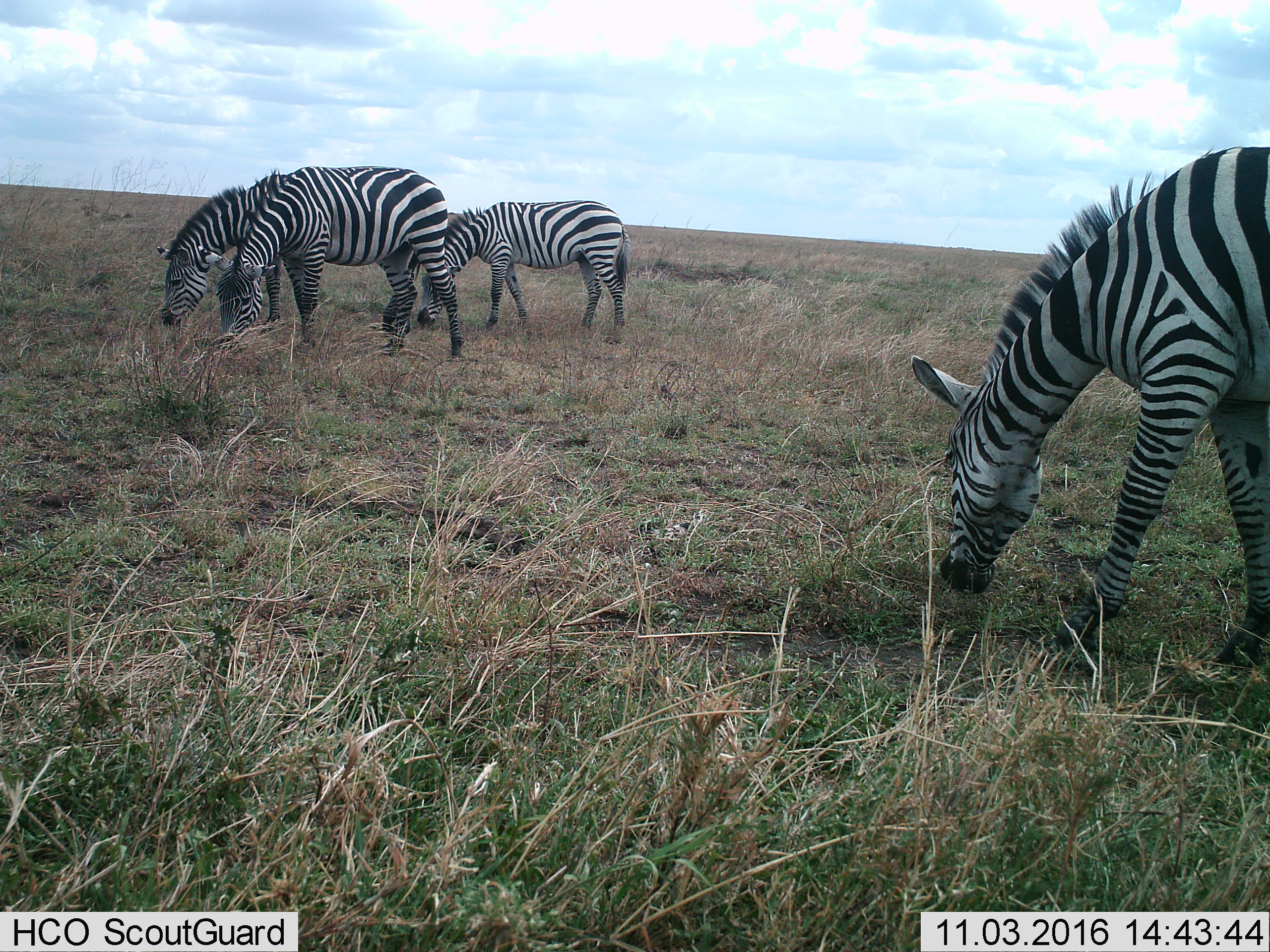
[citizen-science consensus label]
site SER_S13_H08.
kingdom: Animalia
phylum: Chordata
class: Mammalia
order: Perissodactyla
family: Equidae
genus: Equus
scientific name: Equus quagga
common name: plains zebra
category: zebraplains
Zebraplains (plains zebra) (Equus quagga), count 4. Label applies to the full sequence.